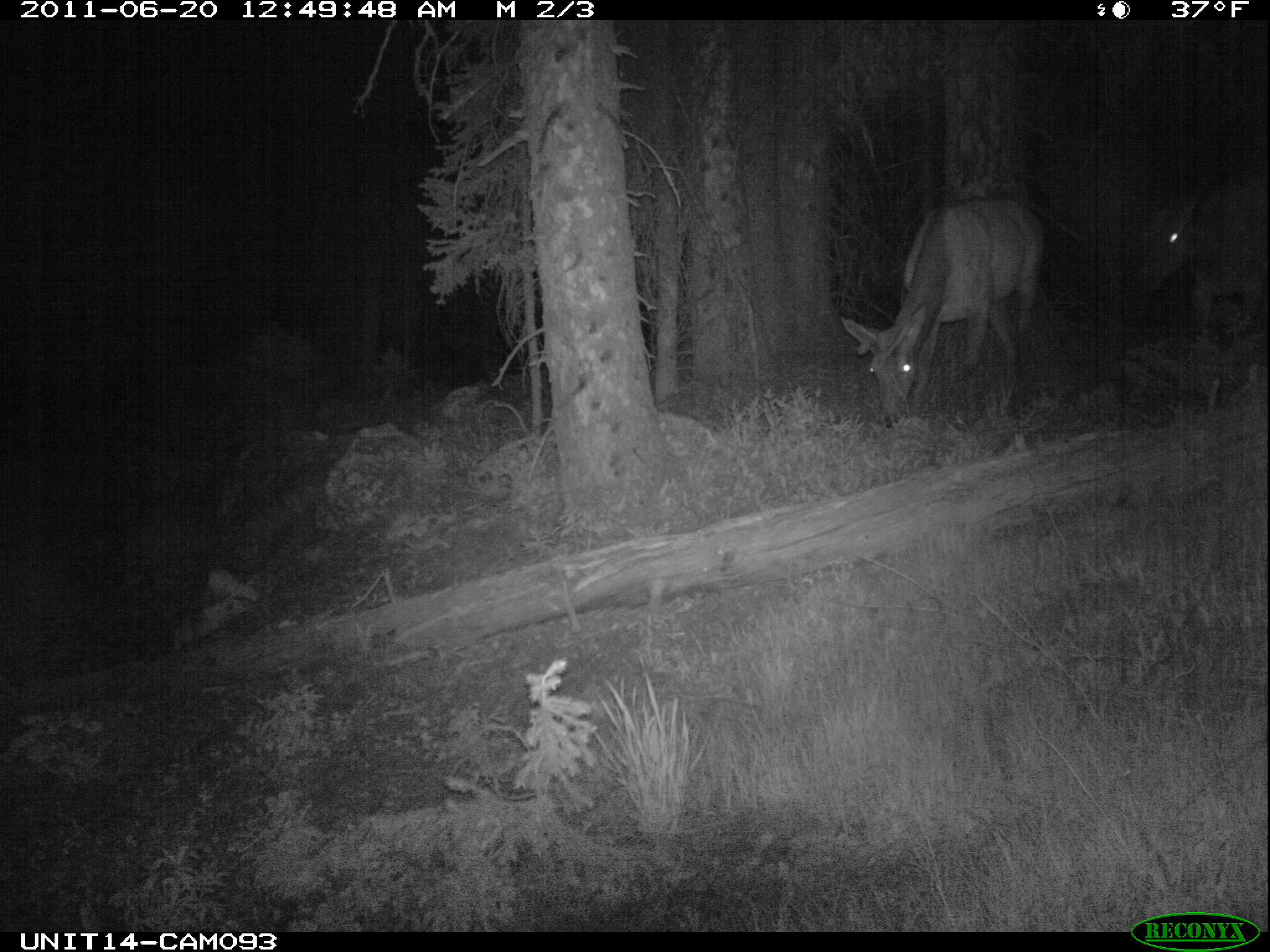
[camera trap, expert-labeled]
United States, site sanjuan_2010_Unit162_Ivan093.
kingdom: Animalia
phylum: Chordata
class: Mammalia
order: Artiodactyla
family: Cervidae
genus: Cervus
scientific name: Cervus elaphus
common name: red deer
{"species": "Cervus elaphus (red deer)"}